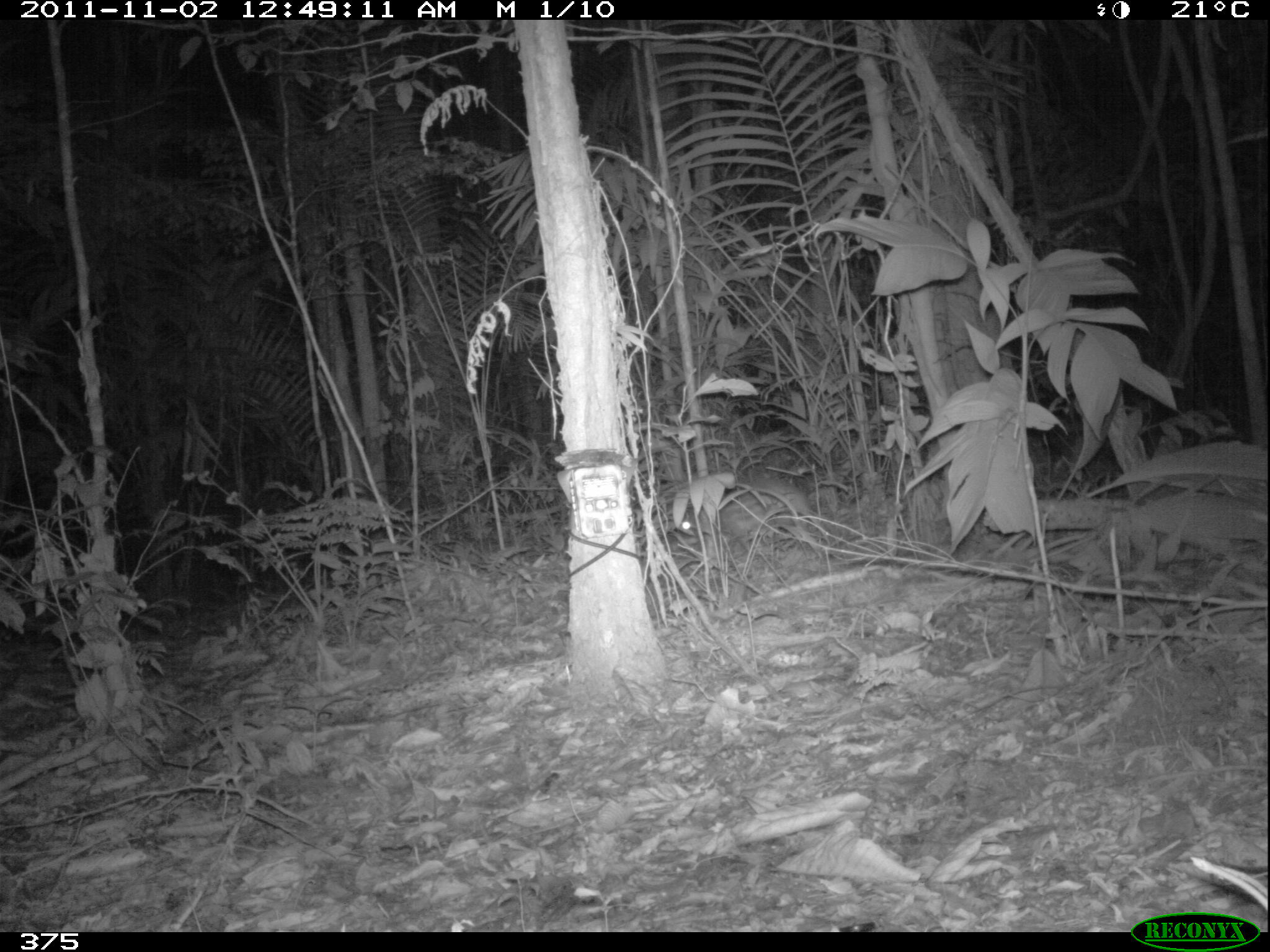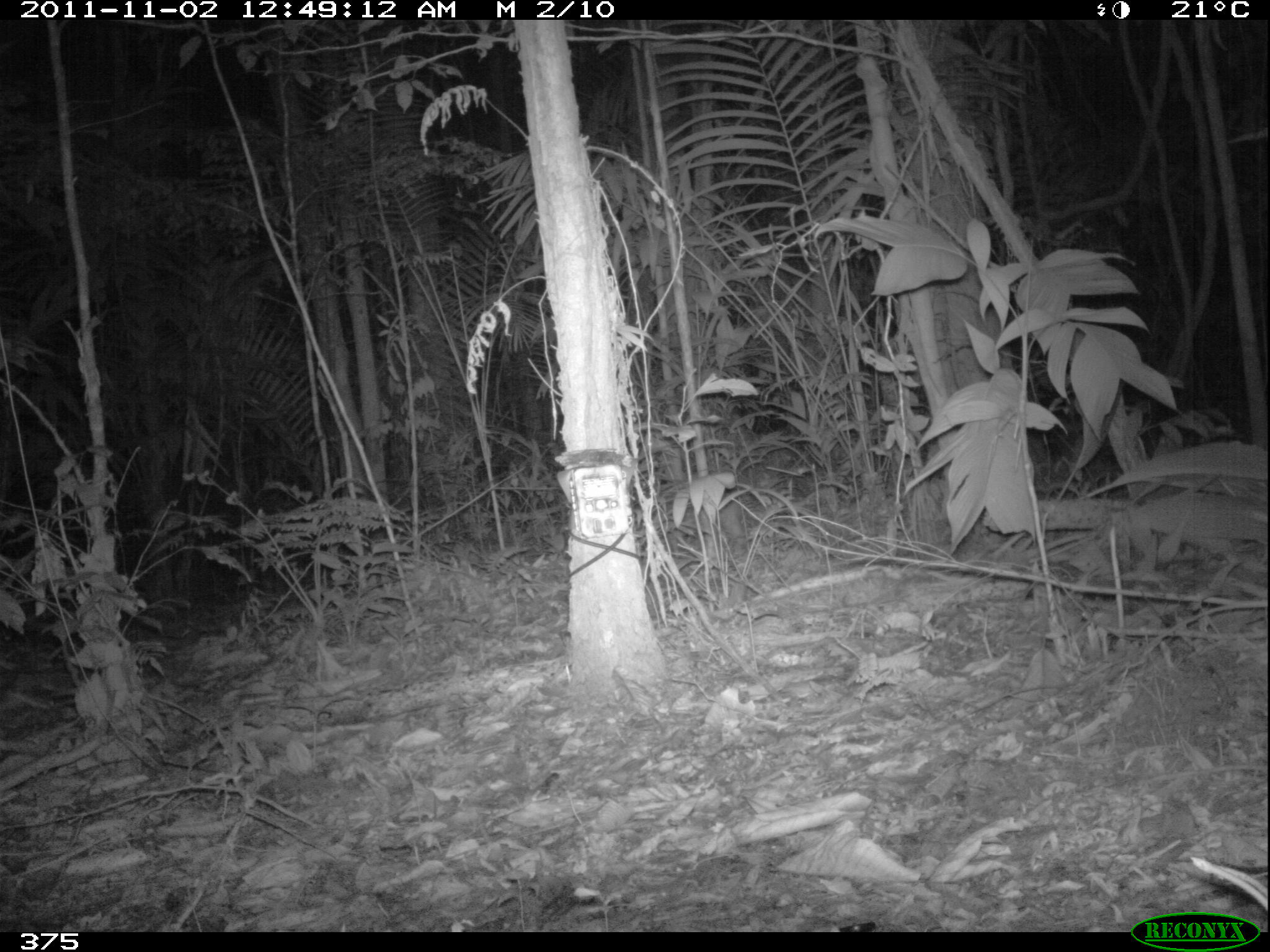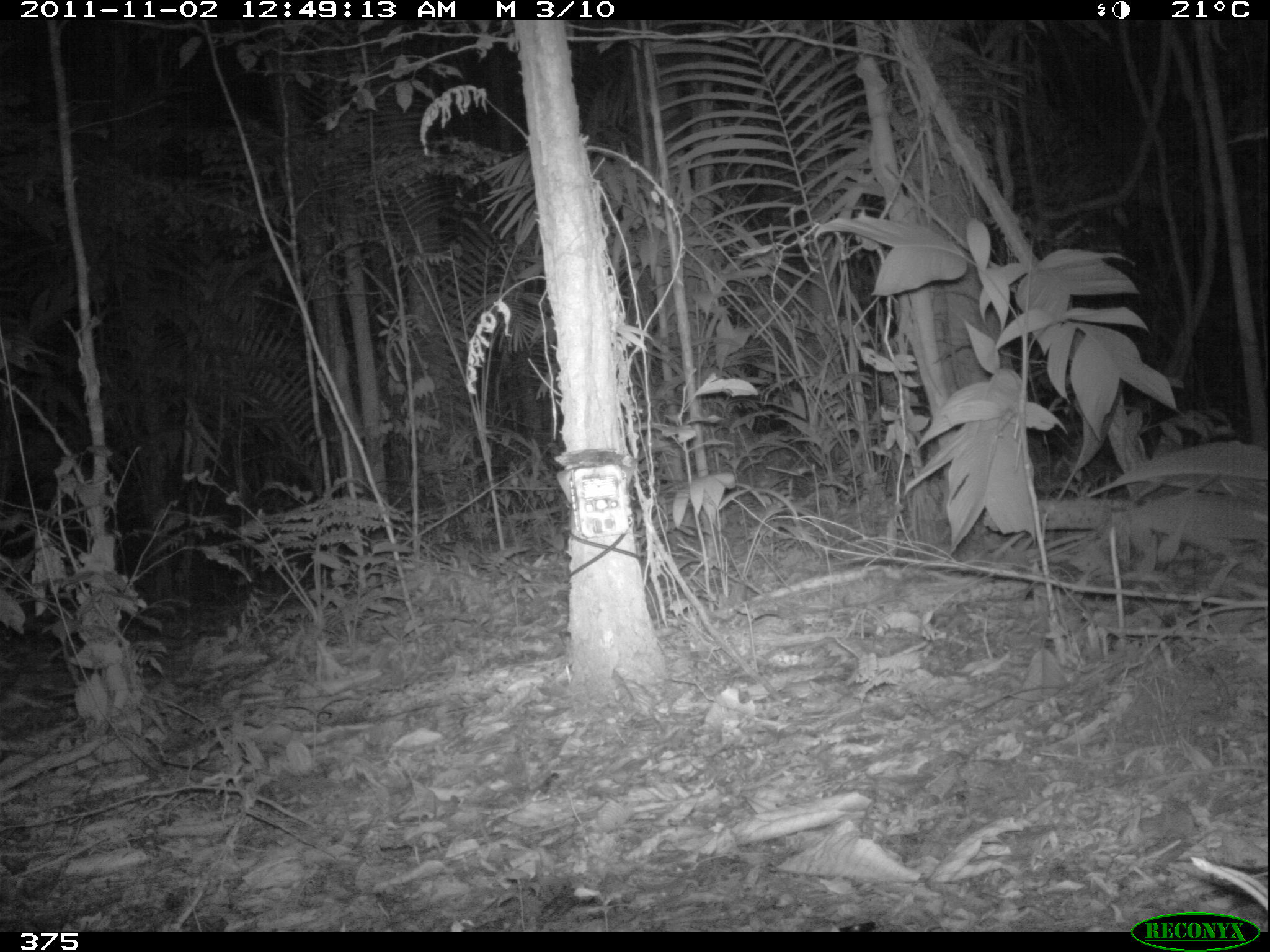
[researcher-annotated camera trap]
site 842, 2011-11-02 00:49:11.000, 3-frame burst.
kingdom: Animalia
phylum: Chordata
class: Mammalia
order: Rodentia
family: Cuniculidae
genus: Cuniculus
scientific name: Cuniculus paca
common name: spotted paca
Cuniculus paca (spotted paca).